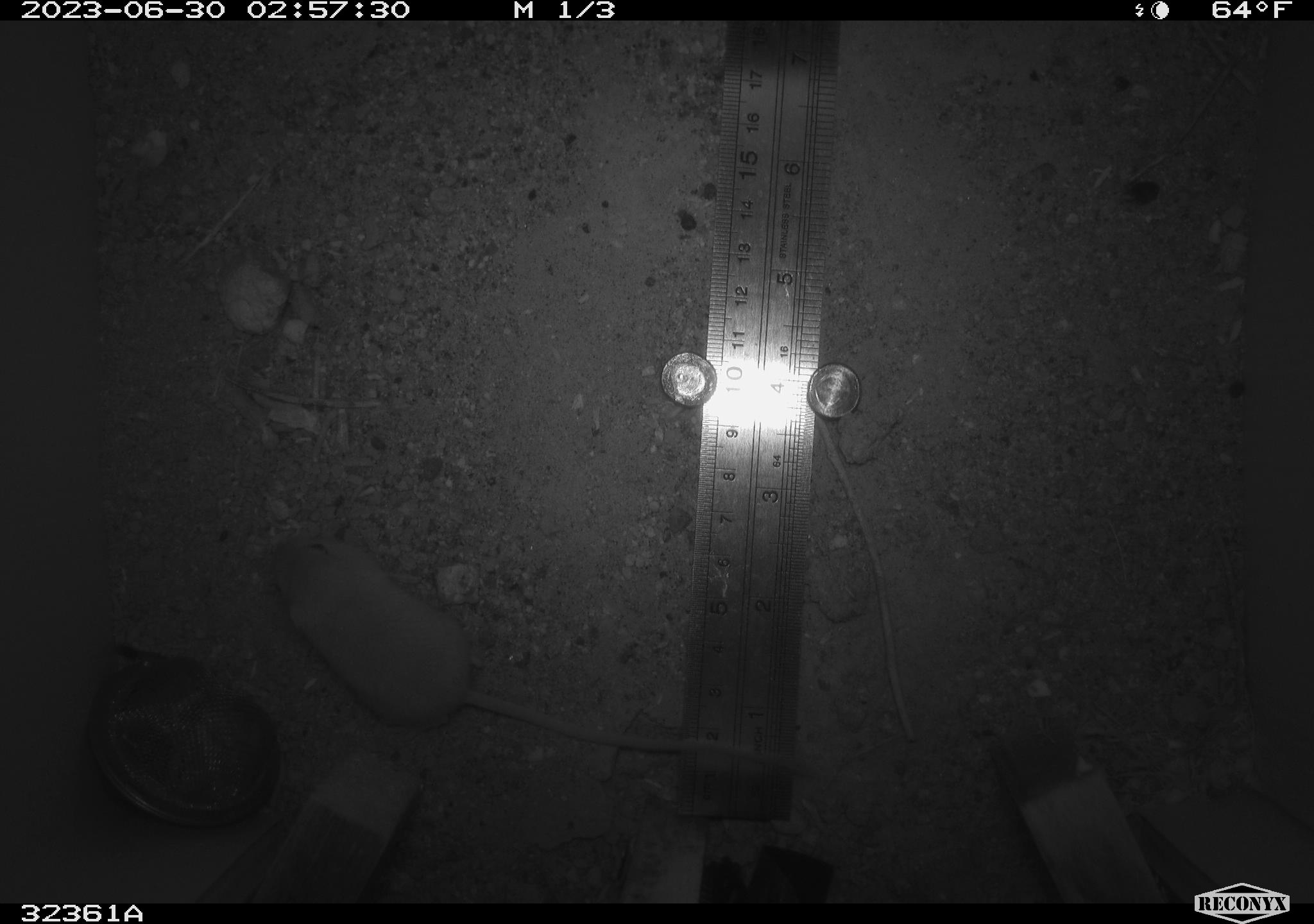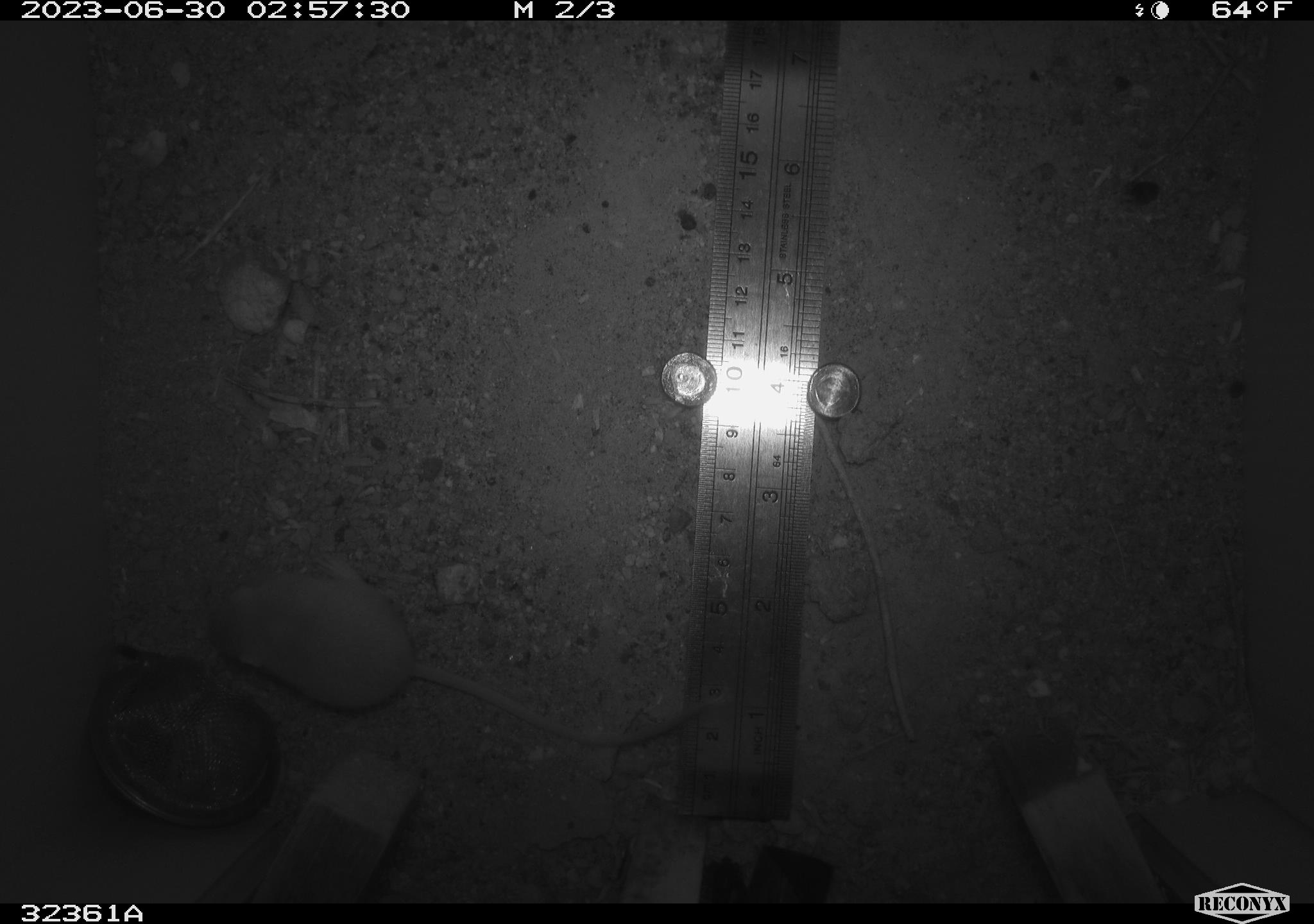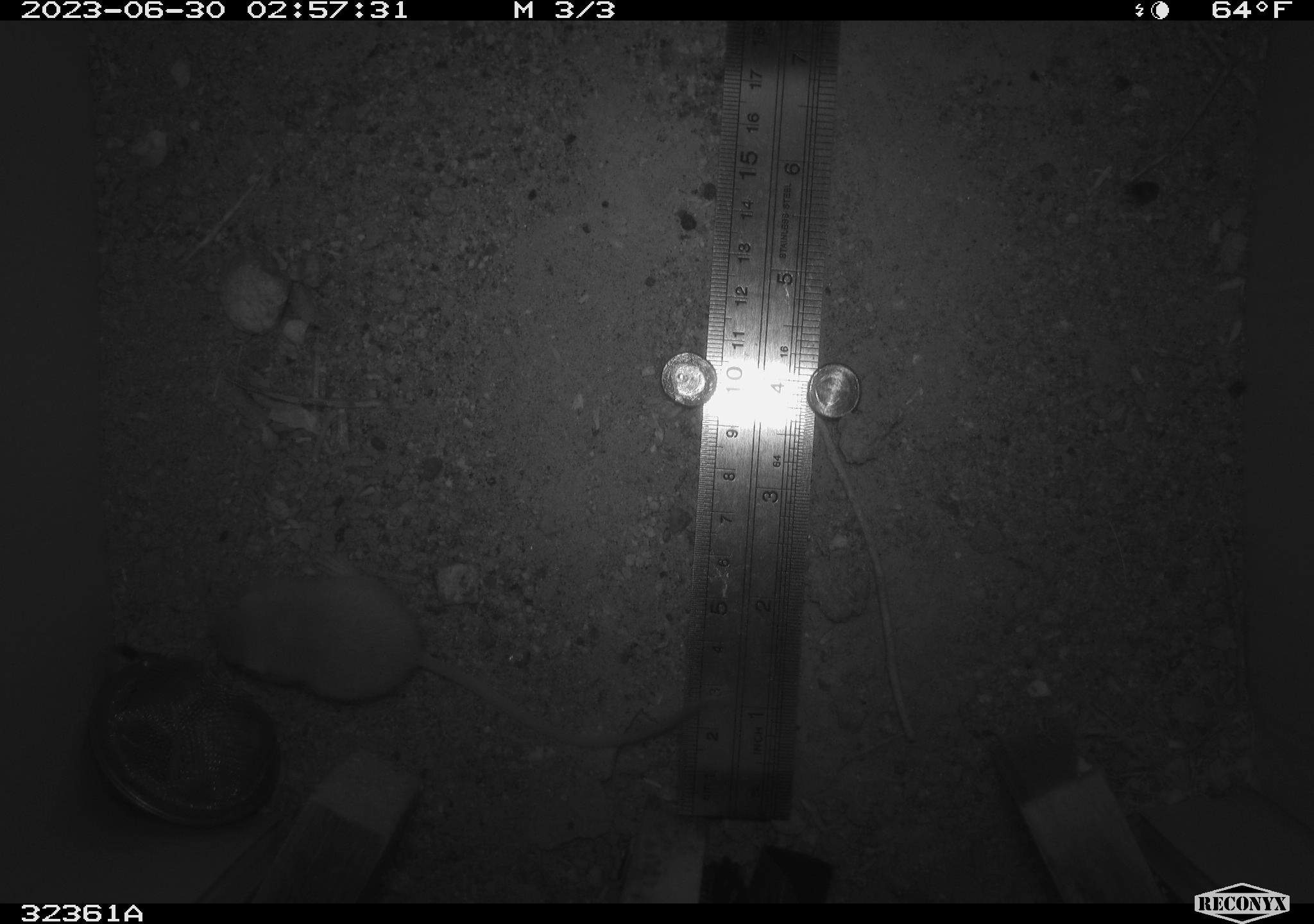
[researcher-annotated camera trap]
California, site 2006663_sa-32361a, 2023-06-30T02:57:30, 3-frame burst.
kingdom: Animalia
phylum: Chordata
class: Mammalia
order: Rodentia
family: Heteromyidae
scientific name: Heteromyidae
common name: kangaroo rats and pocket mice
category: heteromyidae family